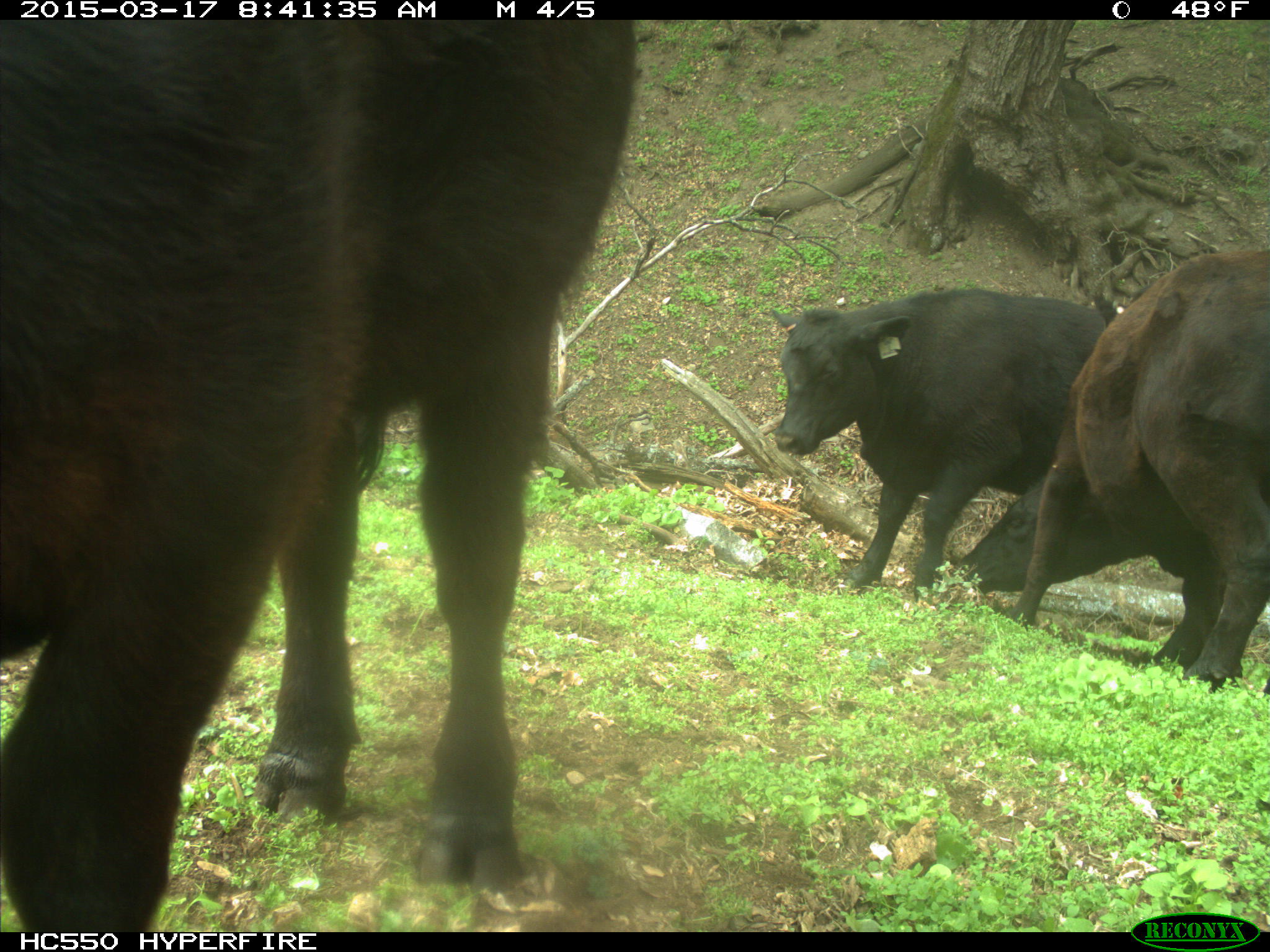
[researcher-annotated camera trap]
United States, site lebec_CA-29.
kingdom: Animalia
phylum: Chordata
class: Mammalia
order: Artiodactyla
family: Bovidae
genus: Bos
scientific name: Bos taurus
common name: domestic cow